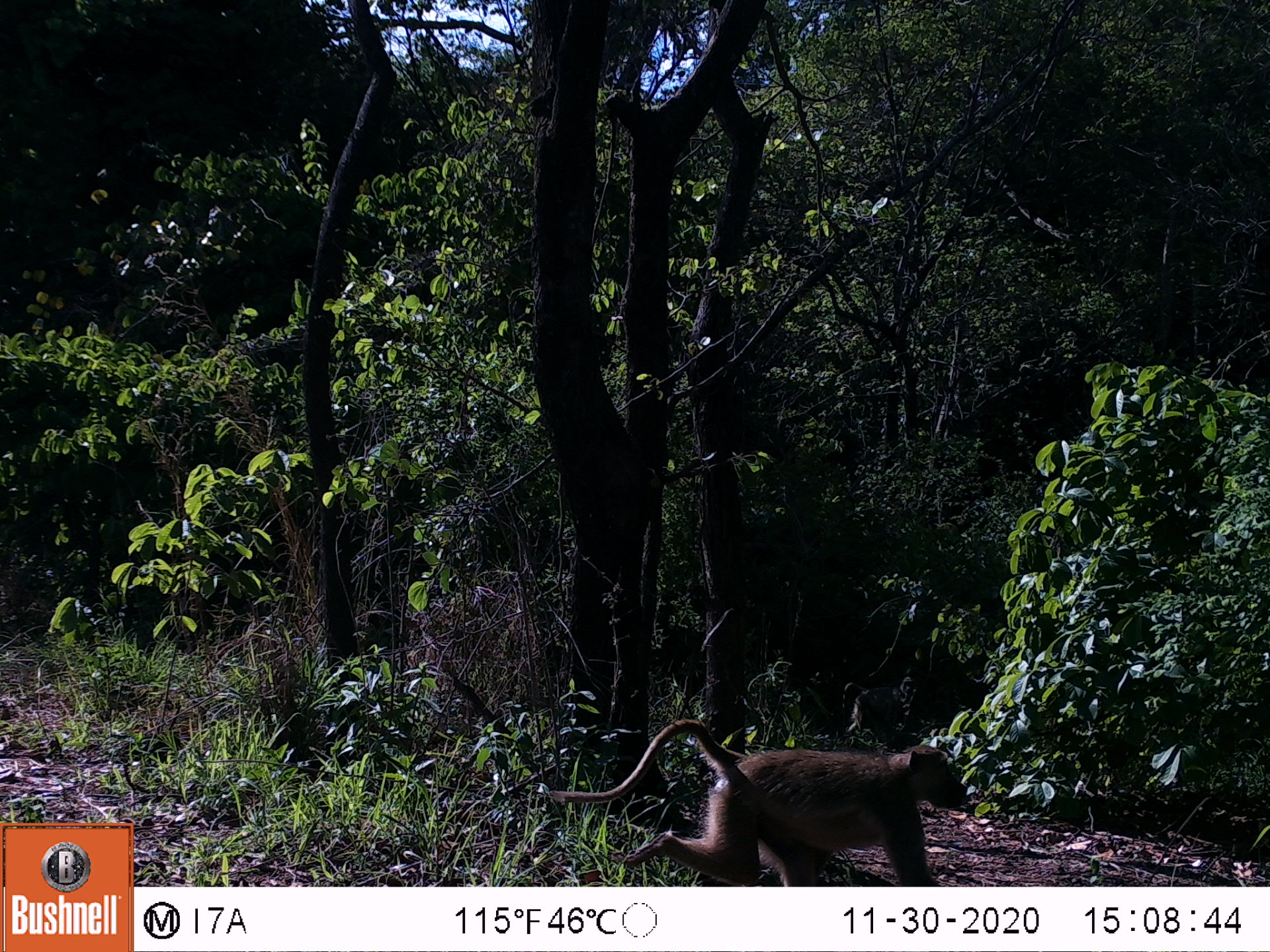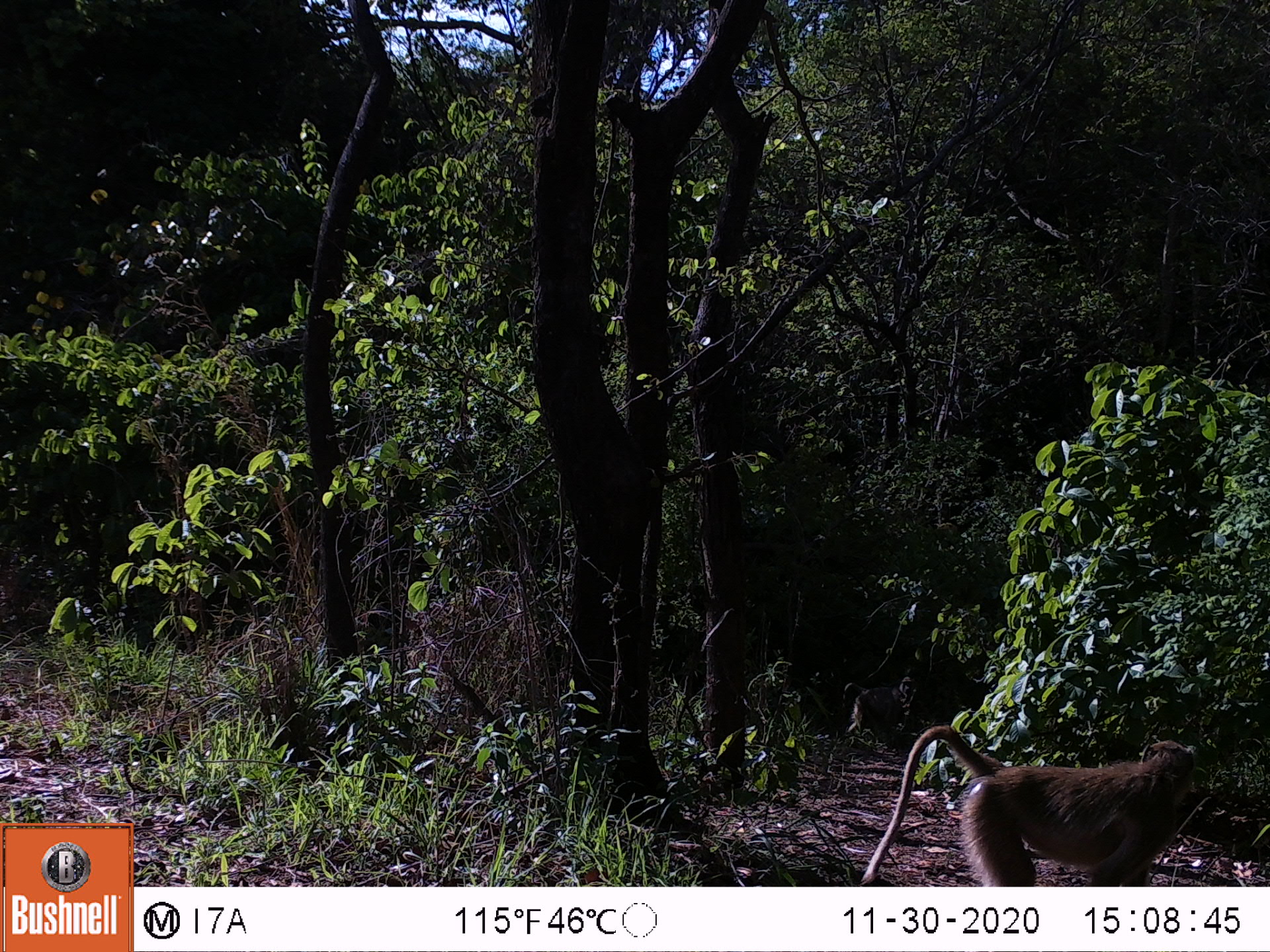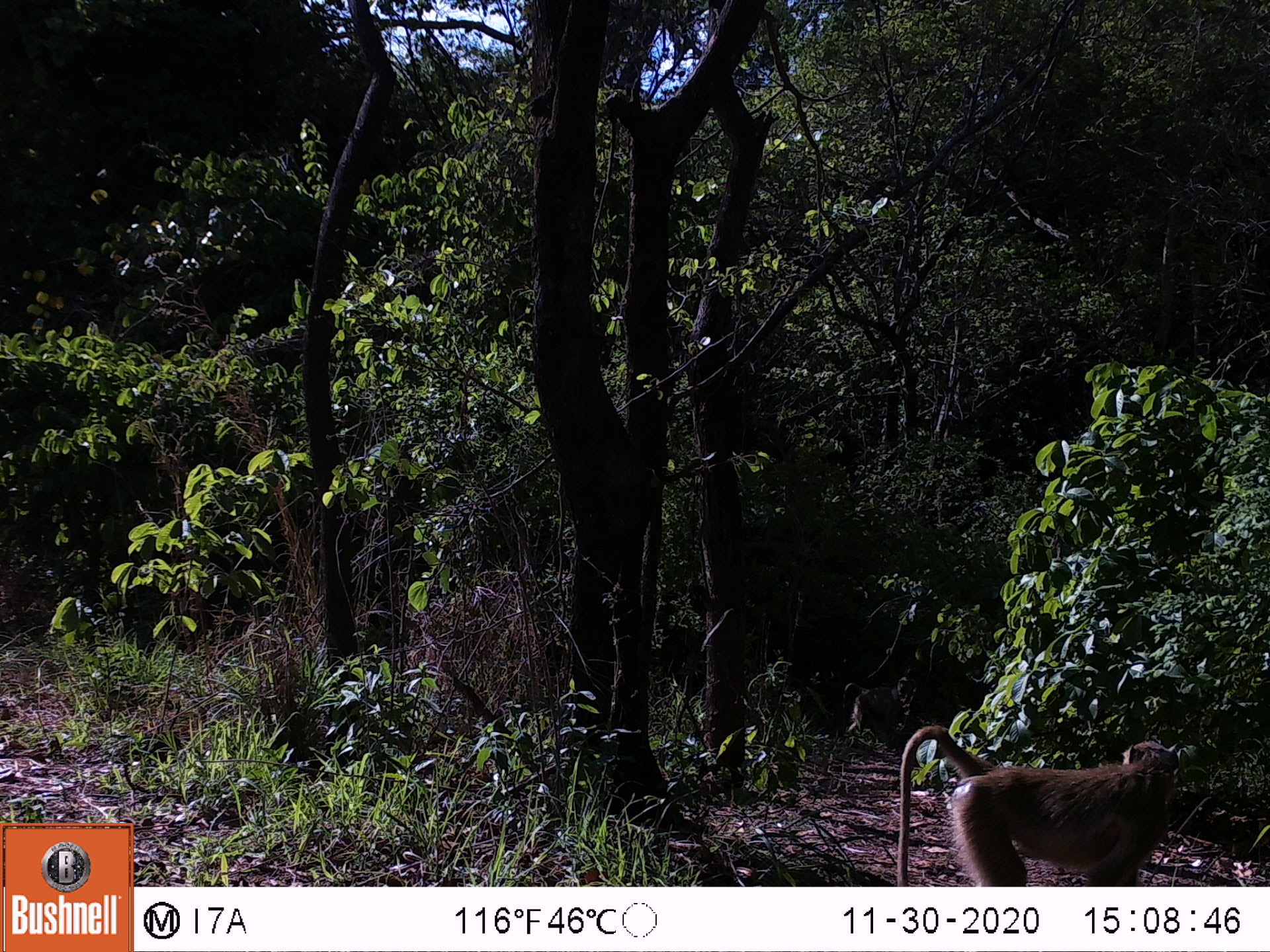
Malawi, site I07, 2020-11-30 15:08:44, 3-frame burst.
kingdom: Animalia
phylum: Chordata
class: Mammalia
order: Primates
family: Cercopithecidae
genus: Papio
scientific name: Papio cynocephalus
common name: yellow baboon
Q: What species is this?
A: Yellow baboon (Papio cynocephalus).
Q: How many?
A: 1.